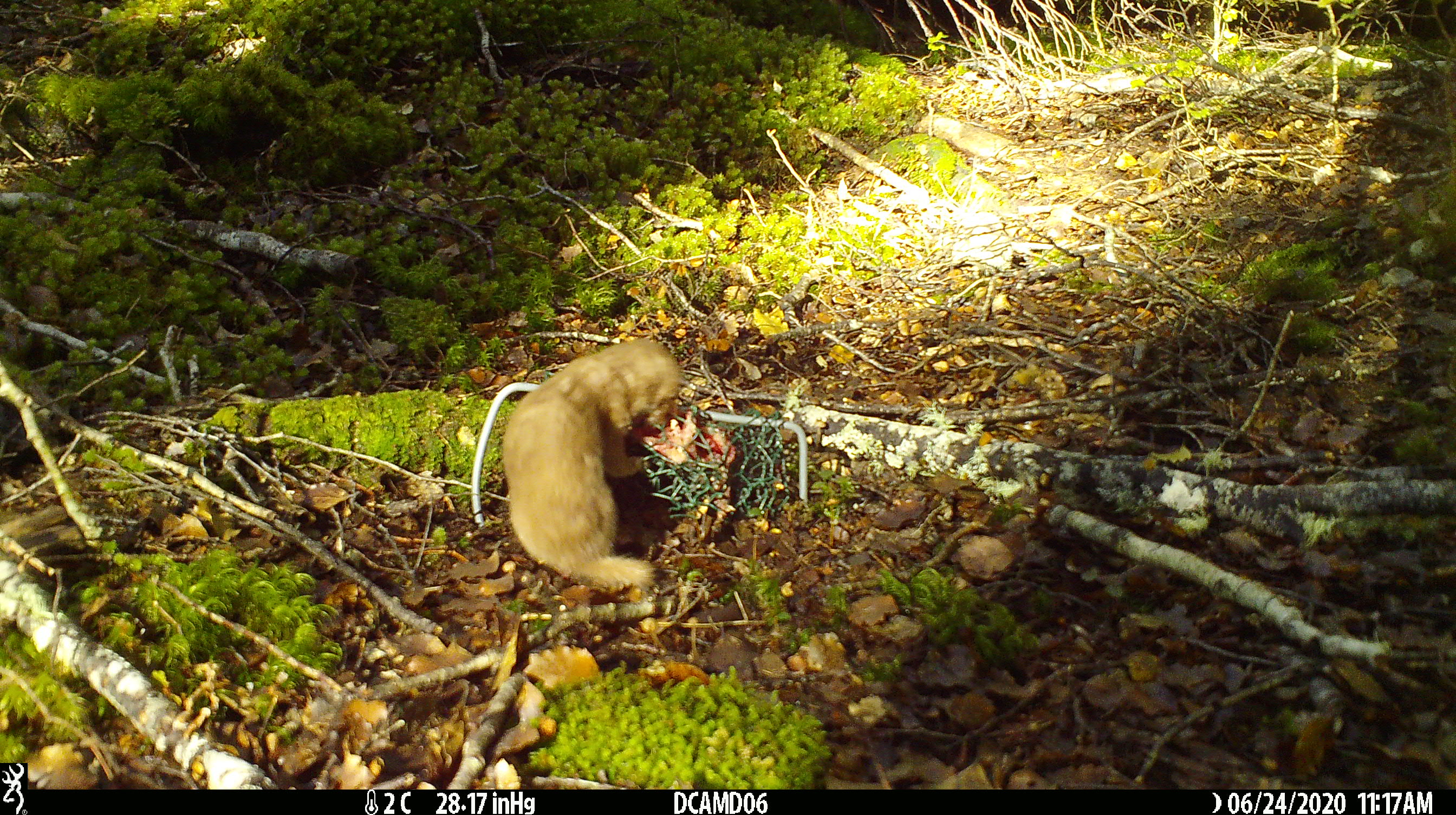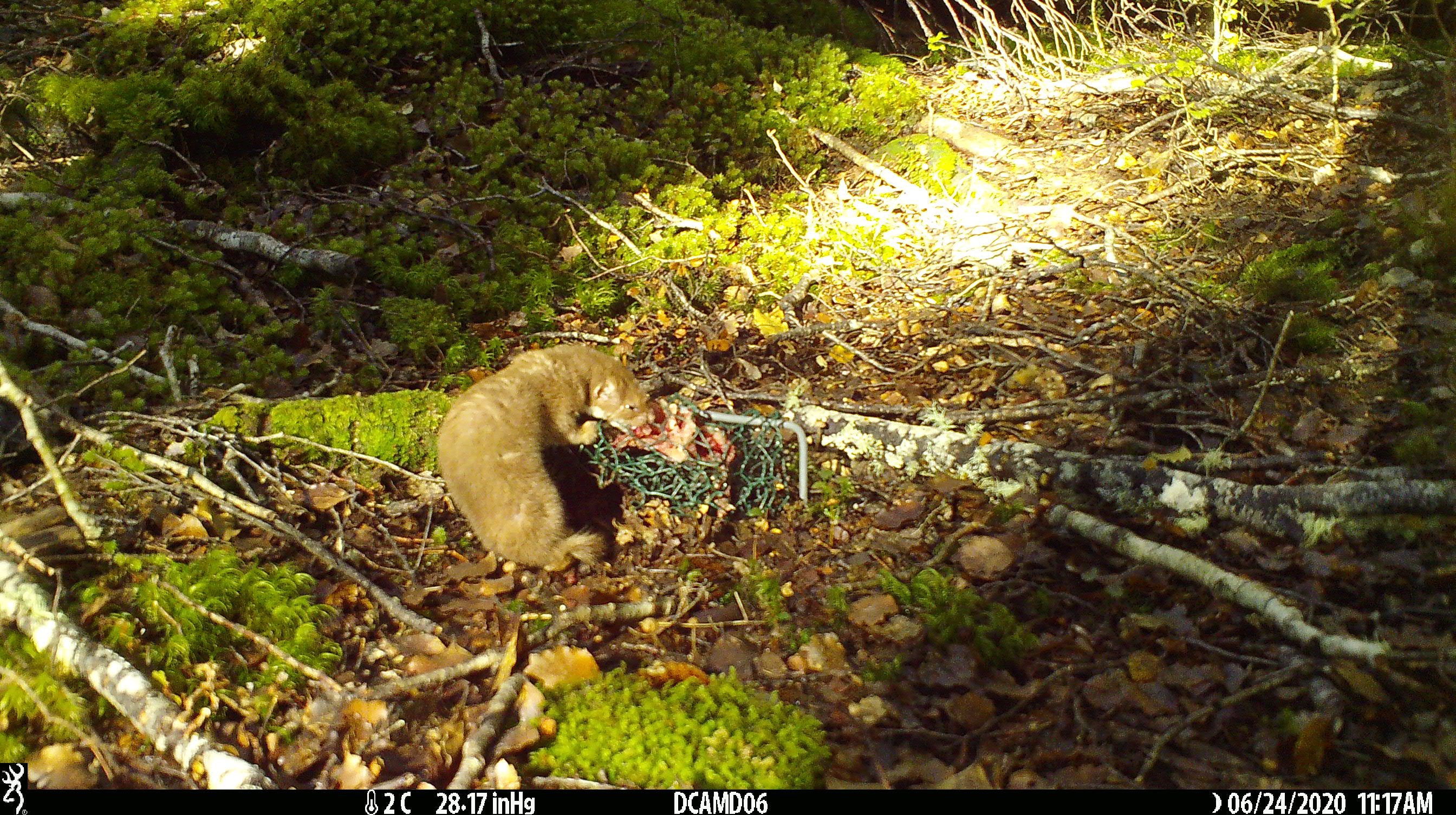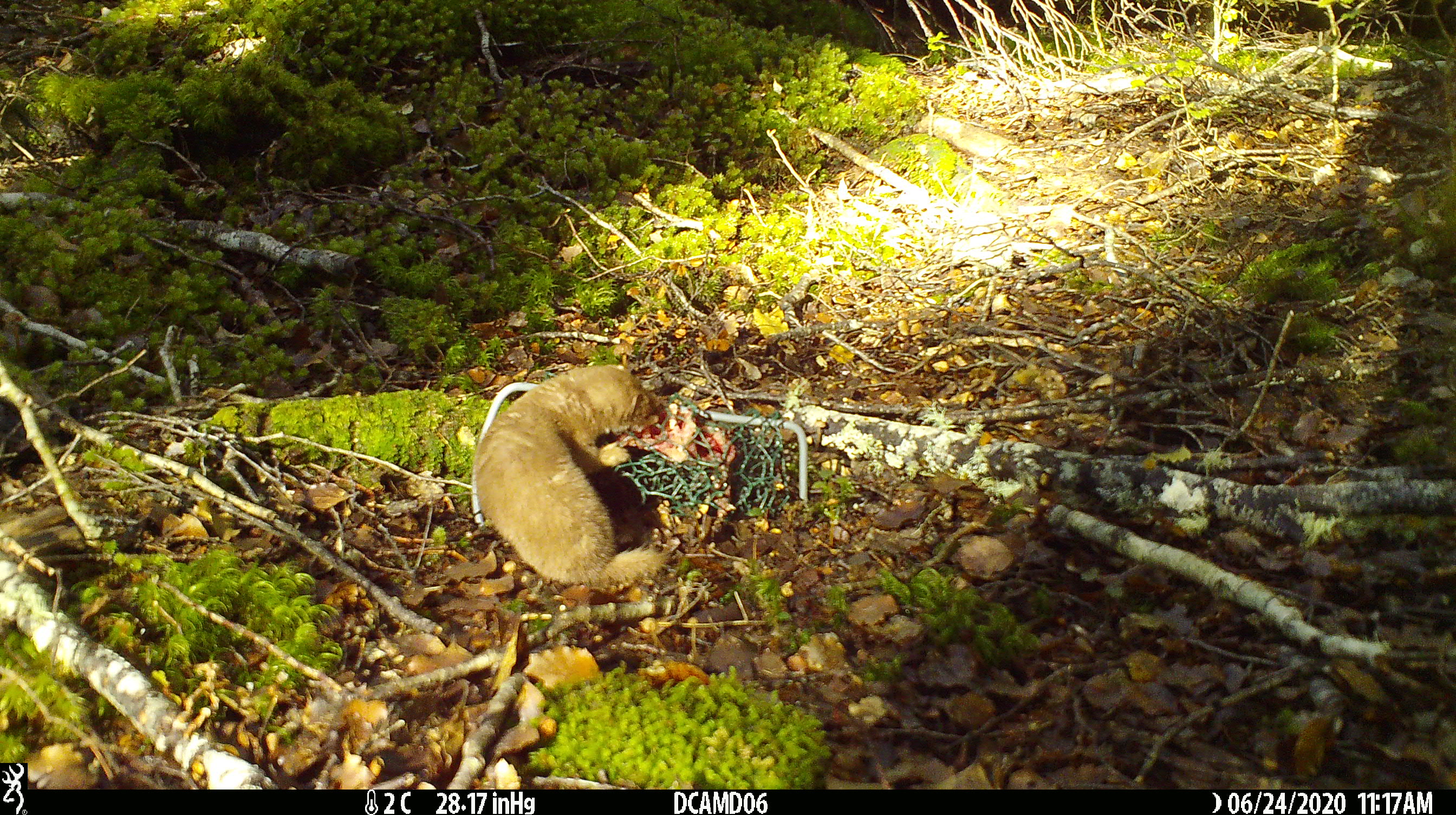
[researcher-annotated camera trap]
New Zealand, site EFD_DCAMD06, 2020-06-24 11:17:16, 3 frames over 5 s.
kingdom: Animalia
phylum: Chordata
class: Mammalia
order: Carnivora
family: Mustelidae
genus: Mustela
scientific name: Mustela nivalis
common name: least weasel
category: weasel